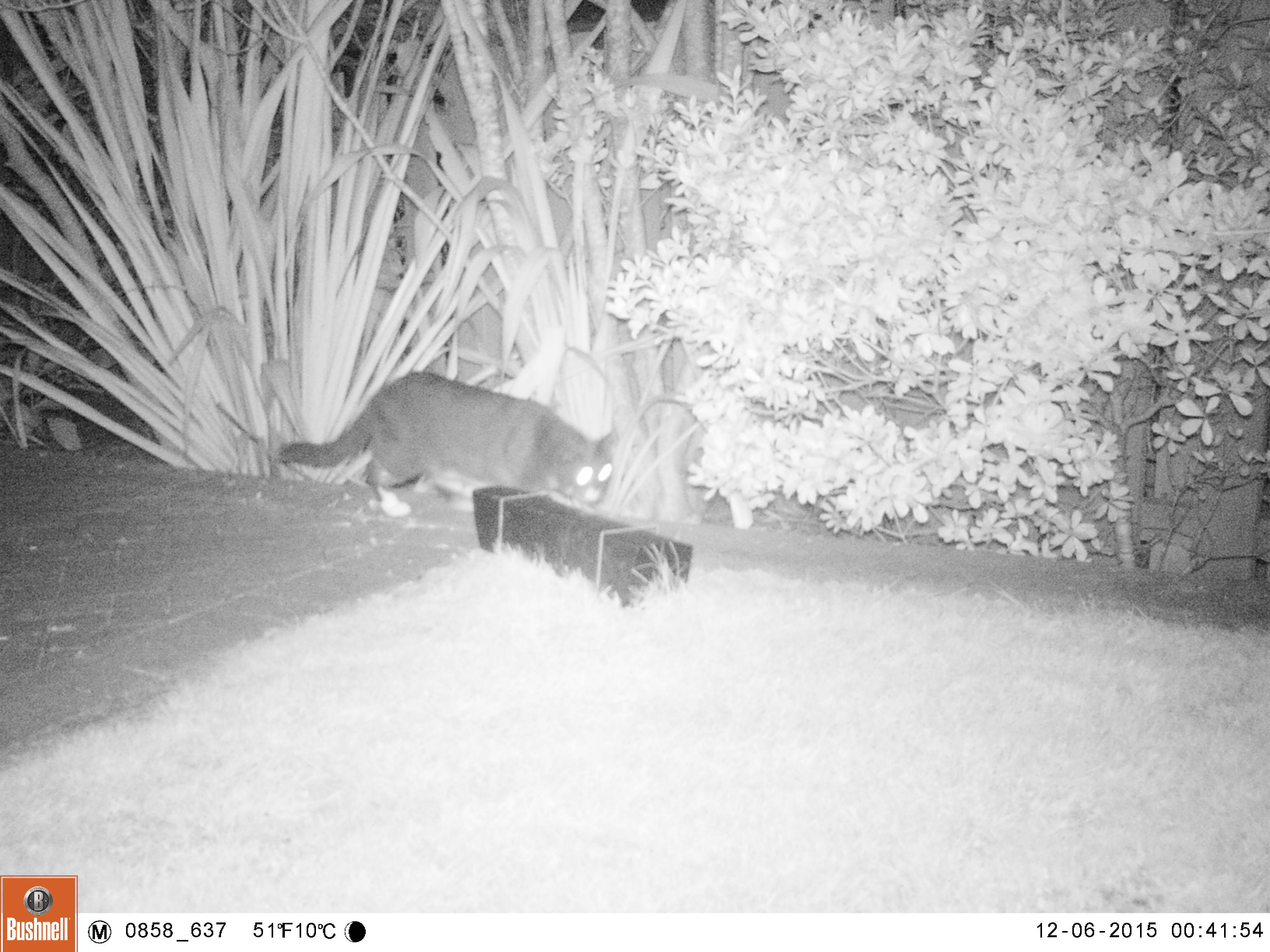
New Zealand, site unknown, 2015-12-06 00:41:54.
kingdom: Animalia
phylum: Chordata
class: Mammalia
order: Carnivora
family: Felidae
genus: Felis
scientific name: Felis catus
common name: domestic cat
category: cat